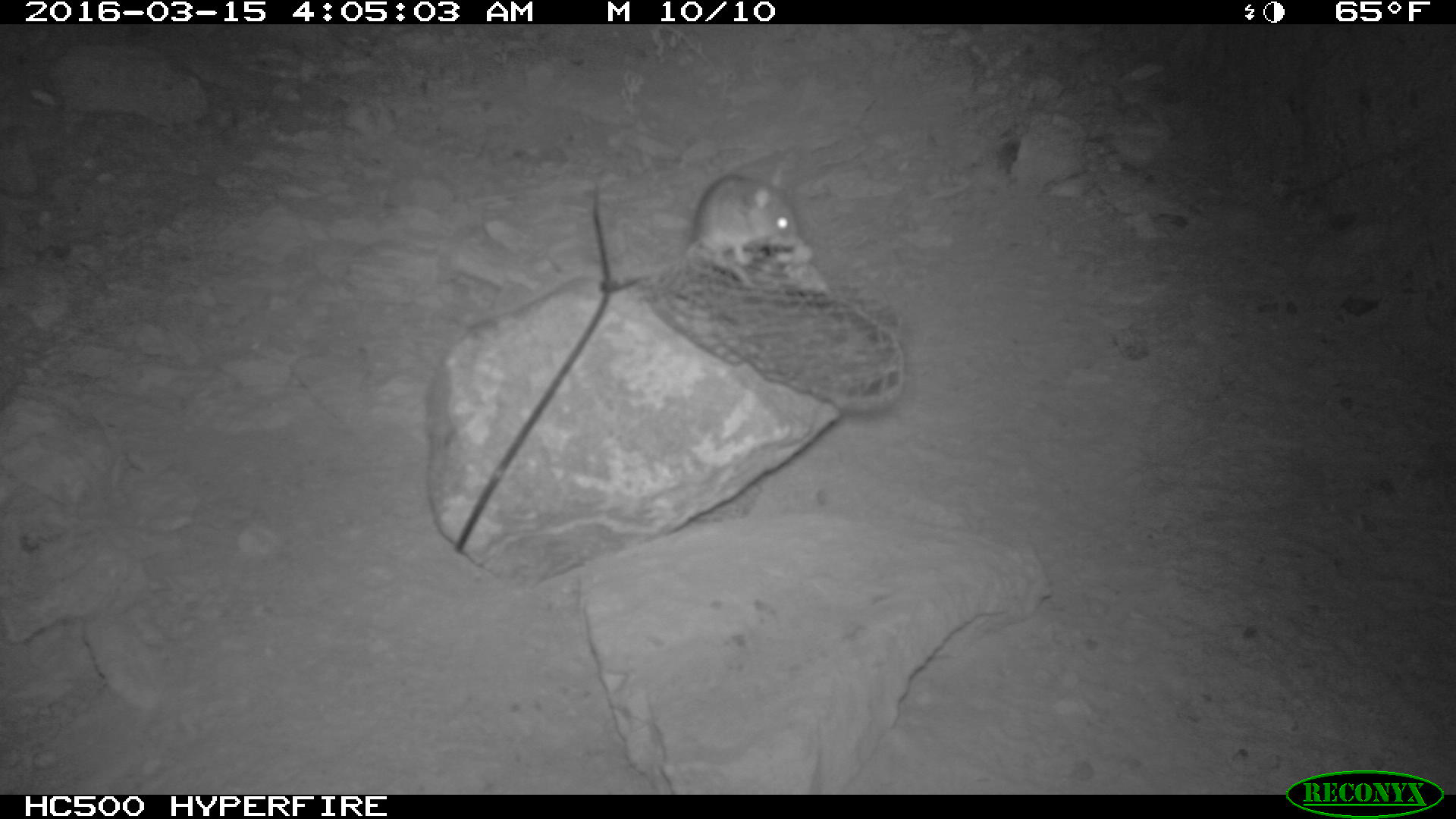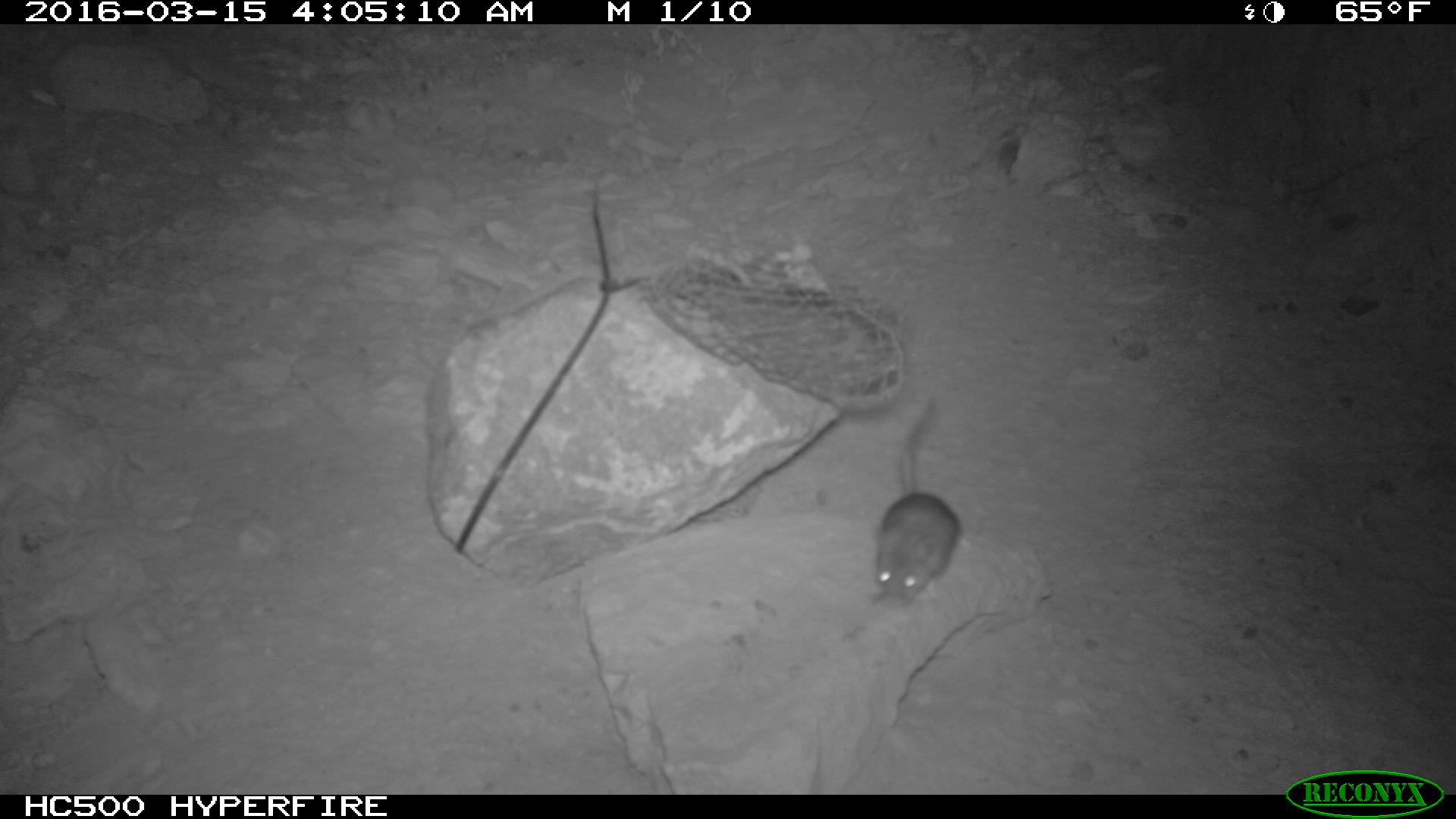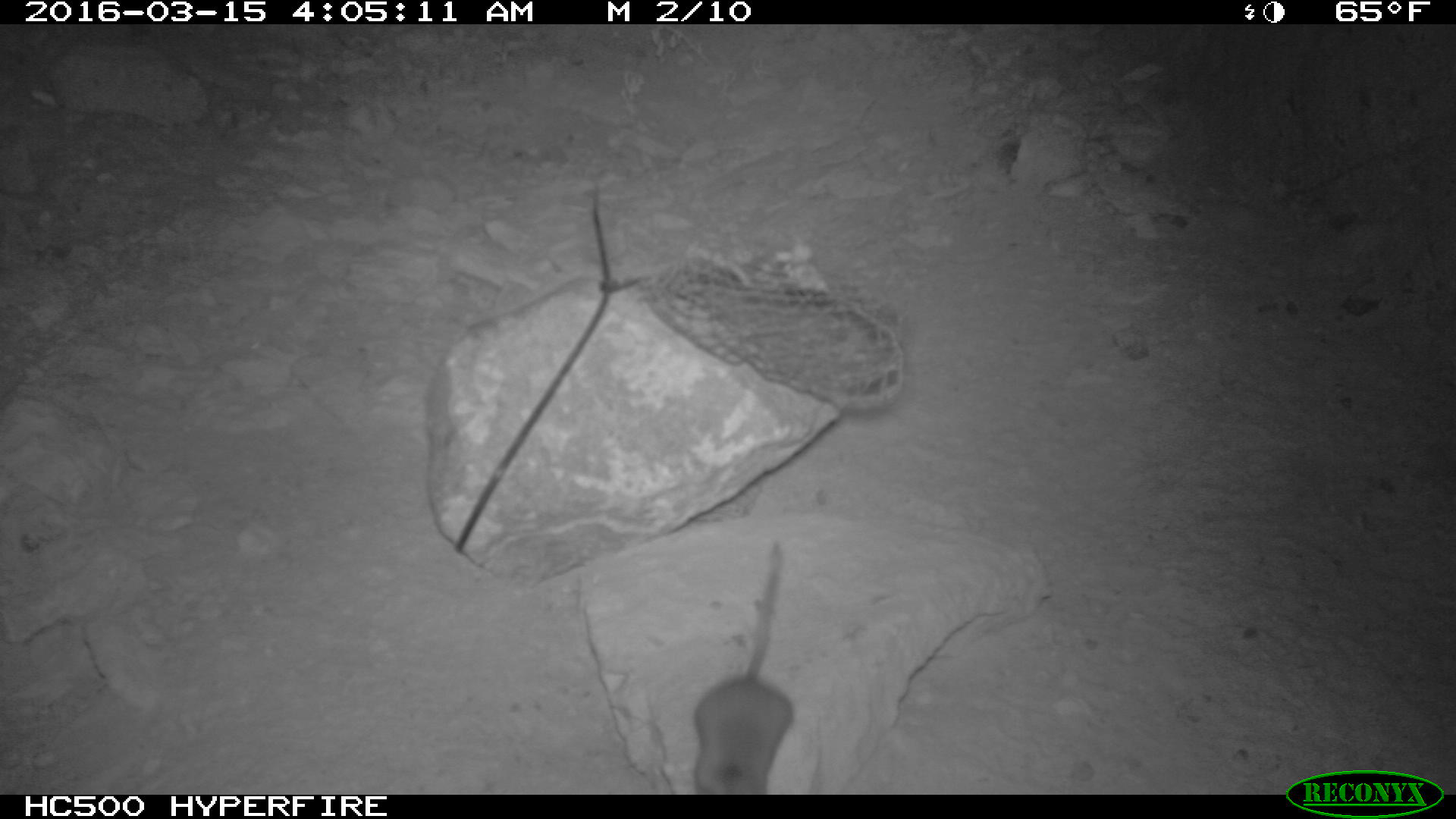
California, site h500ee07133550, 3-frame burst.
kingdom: Animalia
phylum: Chordata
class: Mammalia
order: Rodentia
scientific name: Rodentia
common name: rodent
Rodent (Rodentia).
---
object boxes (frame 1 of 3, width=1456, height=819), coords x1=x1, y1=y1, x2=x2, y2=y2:
rodent: x1=685, y1=168, x2=799, y2=266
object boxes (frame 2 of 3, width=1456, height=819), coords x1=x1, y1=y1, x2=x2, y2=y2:
rodent: x1=868, y1=395, x2=961, y2=607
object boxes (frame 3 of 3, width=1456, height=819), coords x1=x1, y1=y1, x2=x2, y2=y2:
rodent: x1=693, y1=539, x2=793, y2=794